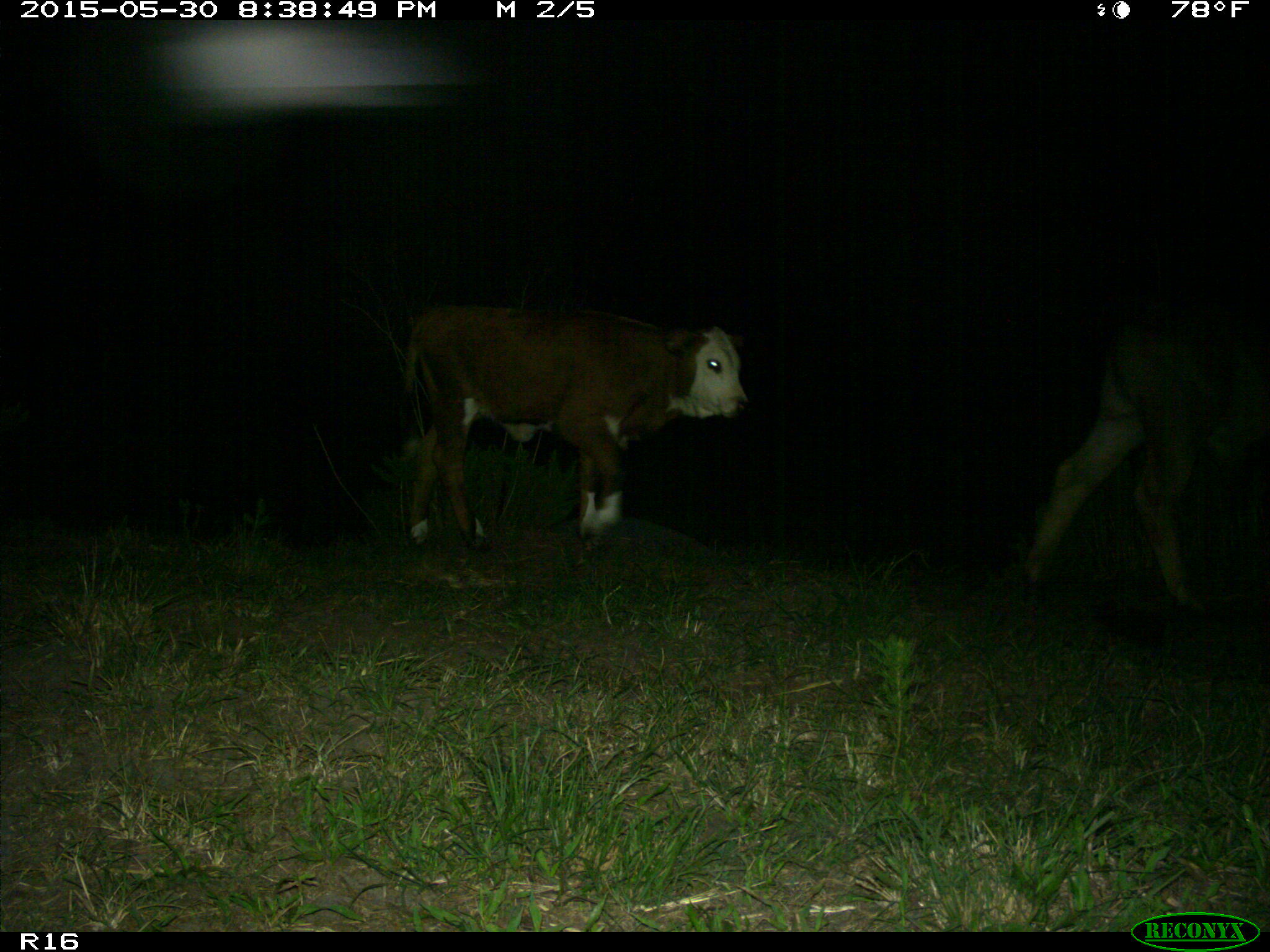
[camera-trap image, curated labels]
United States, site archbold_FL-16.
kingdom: Animalia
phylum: Chordata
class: Mammalia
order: Artiodactyla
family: Bovidae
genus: Bos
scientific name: Bos taurus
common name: domestic cow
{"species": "Bos taurus (domestic cow)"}